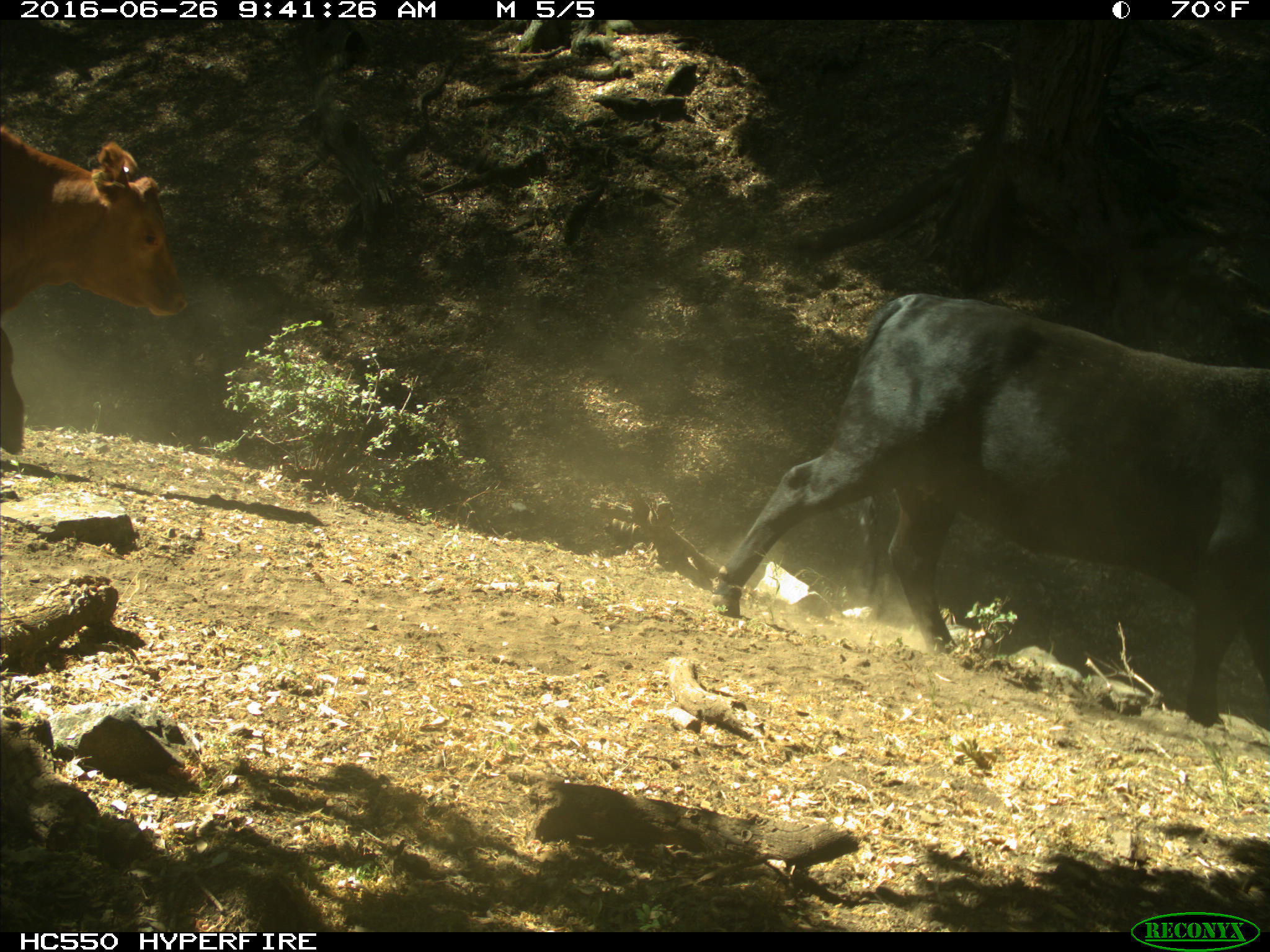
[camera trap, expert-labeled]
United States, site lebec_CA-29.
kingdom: Animalia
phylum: Chordata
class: Mammalia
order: Artiodactyla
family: Bovidae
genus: Bos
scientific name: Bos taurus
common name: domestic cow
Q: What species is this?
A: Bos taurus (domestic cow).